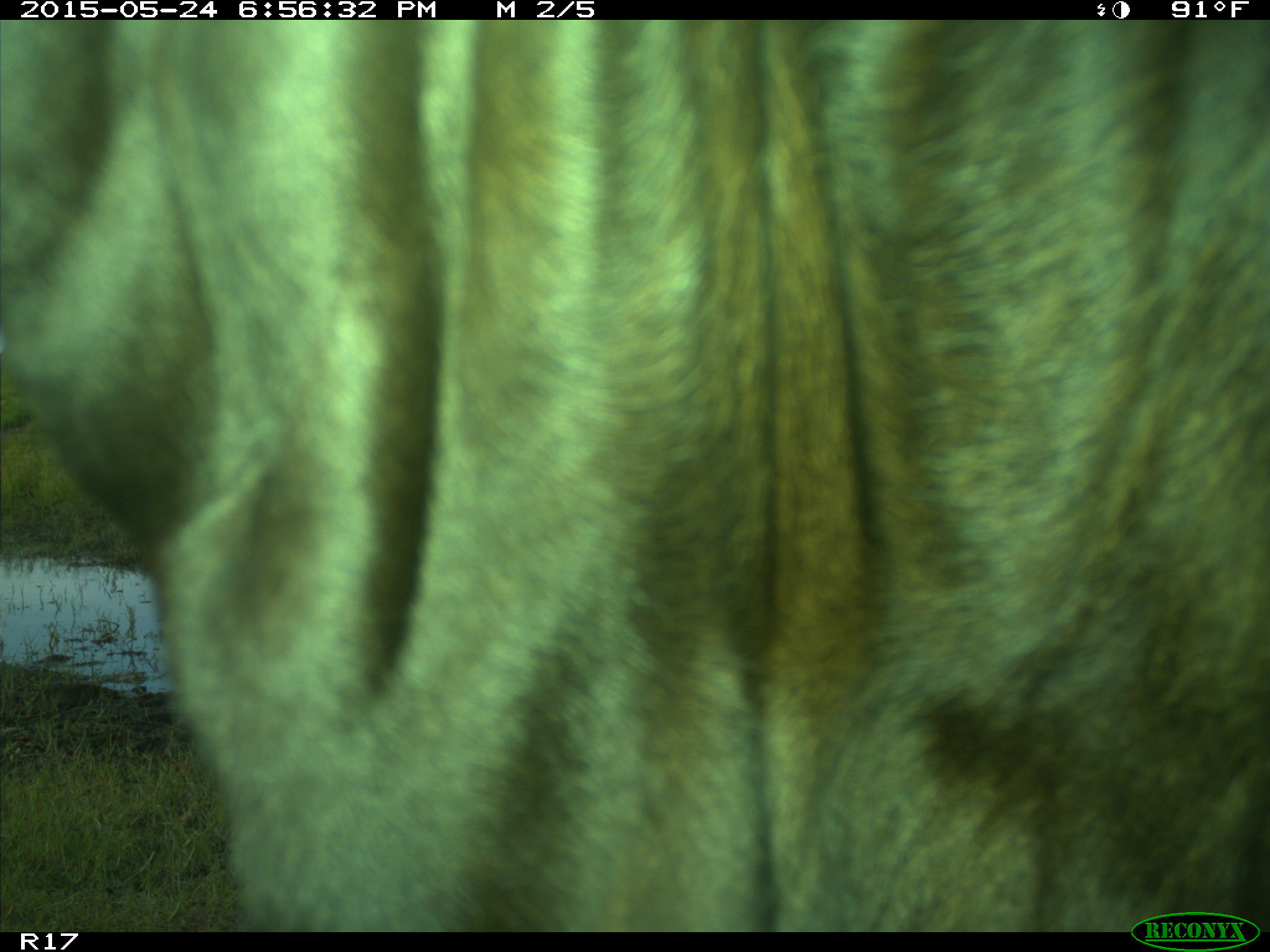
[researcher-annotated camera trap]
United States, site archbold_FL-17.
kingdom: Animalia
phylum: Chordata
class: Mammalia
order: Artiodactyla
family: Bovidae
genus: Bos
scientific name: Bos taurus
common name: domestic cow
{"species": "Bos taurus (domestic cow)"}